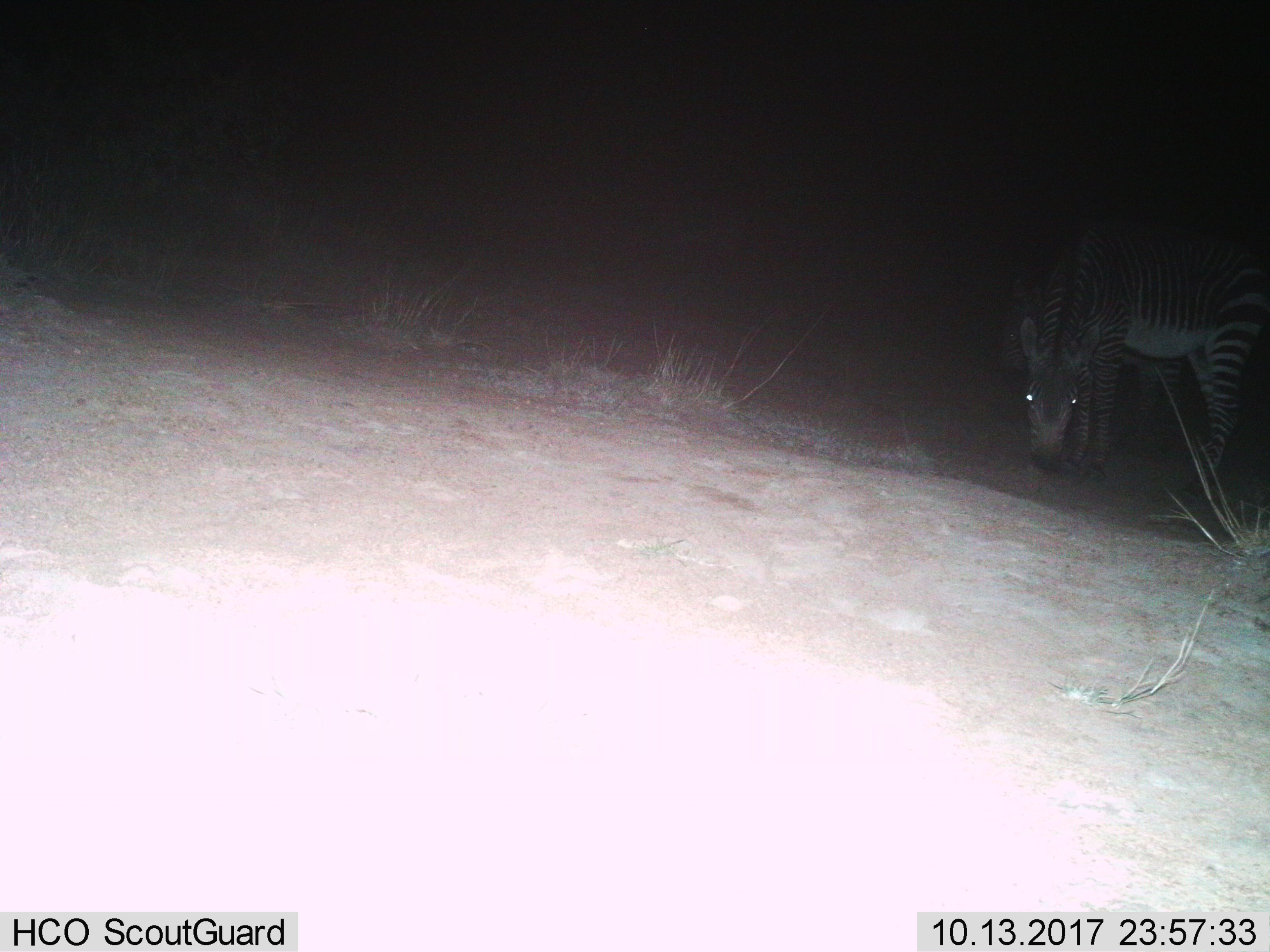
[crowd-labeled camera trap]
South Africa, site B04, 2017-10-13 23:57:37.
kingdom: Animalia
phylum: Chordata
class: Mammalia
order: Perissodactyla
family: Equidae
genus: Equus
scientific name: Equus zebra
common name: mountain zebra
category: zebramountain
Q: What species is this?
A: Zebramountain (mountain zebra) (Equus zebra).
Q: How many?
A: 2.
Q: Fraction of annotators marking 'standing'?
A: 38%.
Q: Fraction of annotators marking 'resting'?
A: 0%.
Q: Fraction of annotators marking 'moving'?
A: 0%.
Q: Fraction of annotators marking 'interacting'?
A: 0%.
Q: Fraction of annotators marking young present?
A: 0%.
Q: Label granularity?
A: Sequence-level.